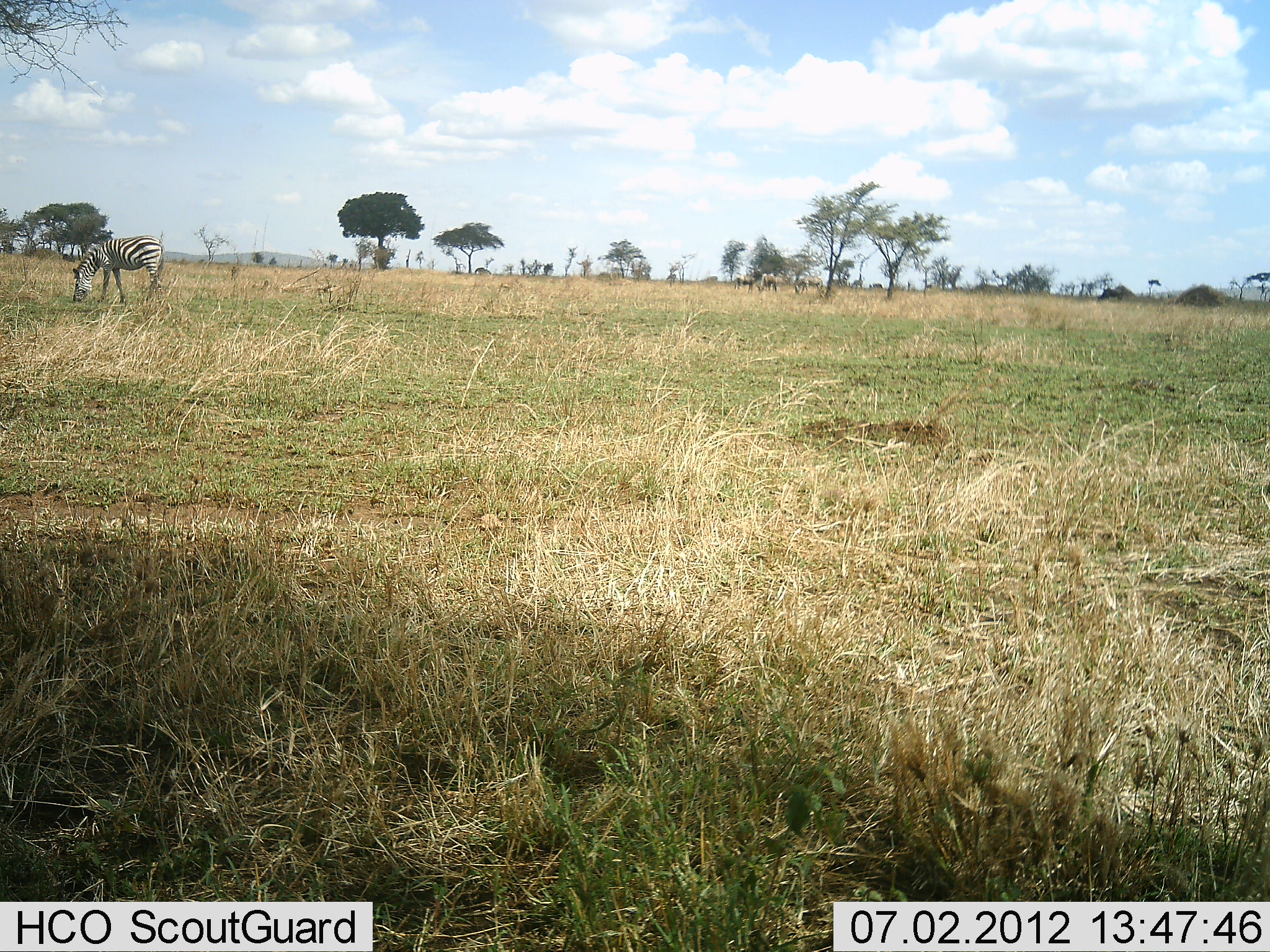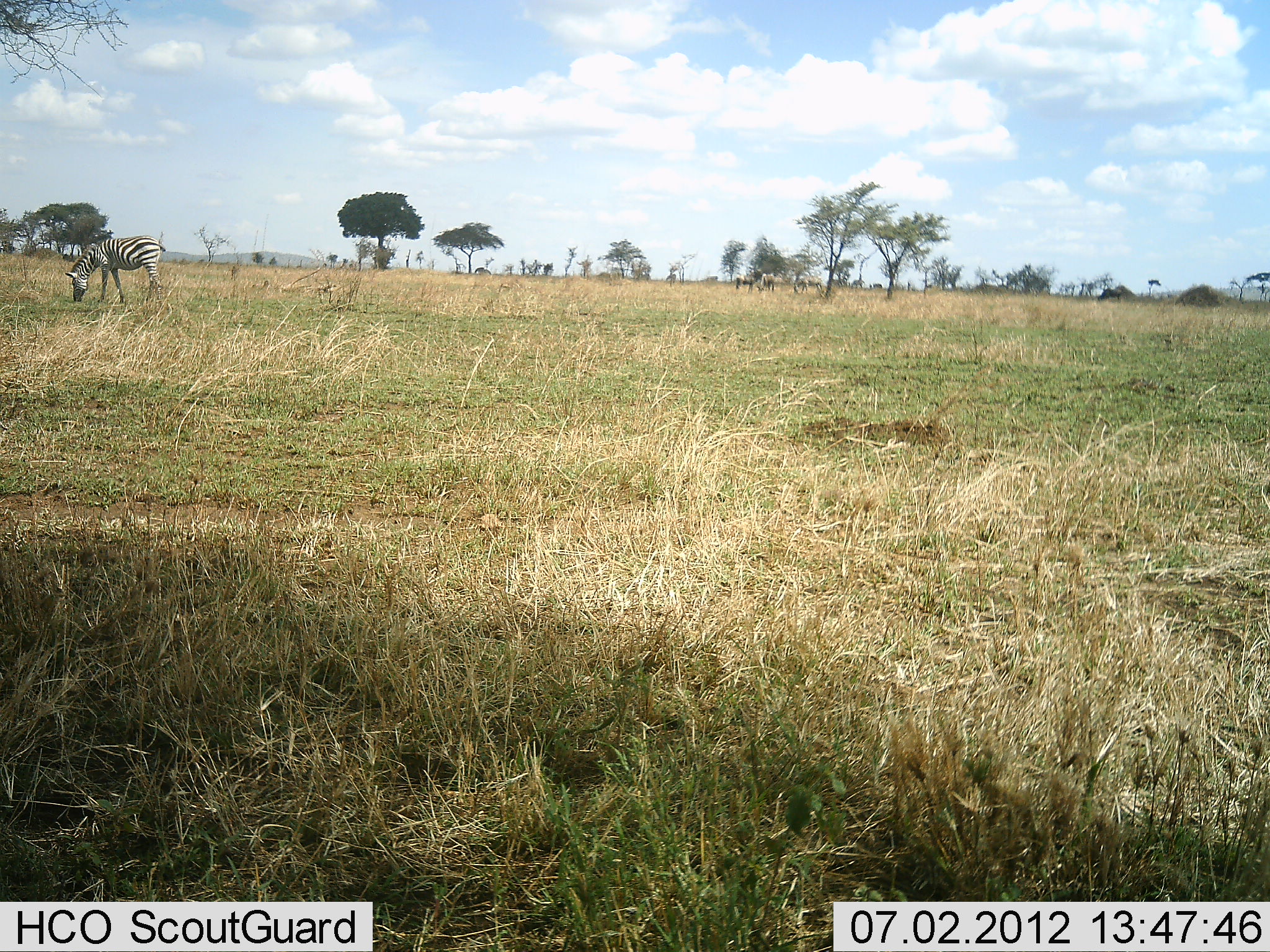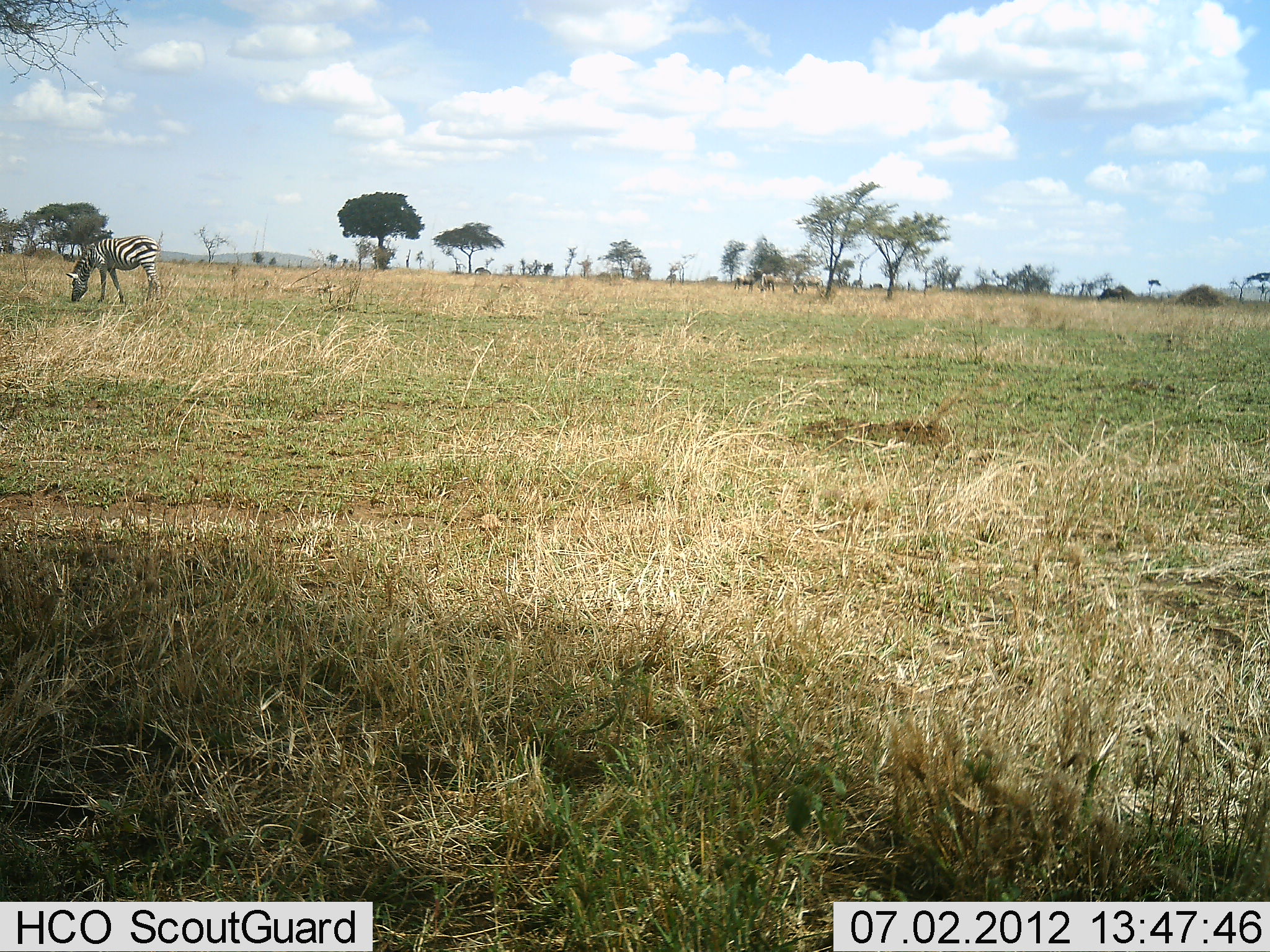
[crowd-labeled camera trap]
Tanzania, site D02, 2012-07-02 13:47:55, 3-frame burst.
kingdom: Animalia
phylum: Chordata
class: Mammalia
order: Perissodactyla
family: Equidae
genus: Equus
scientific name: Equus quagga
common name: plains zebra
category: zebra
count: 1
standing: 0%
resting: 0%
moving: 0%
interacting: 0%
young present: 0%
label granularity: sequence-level